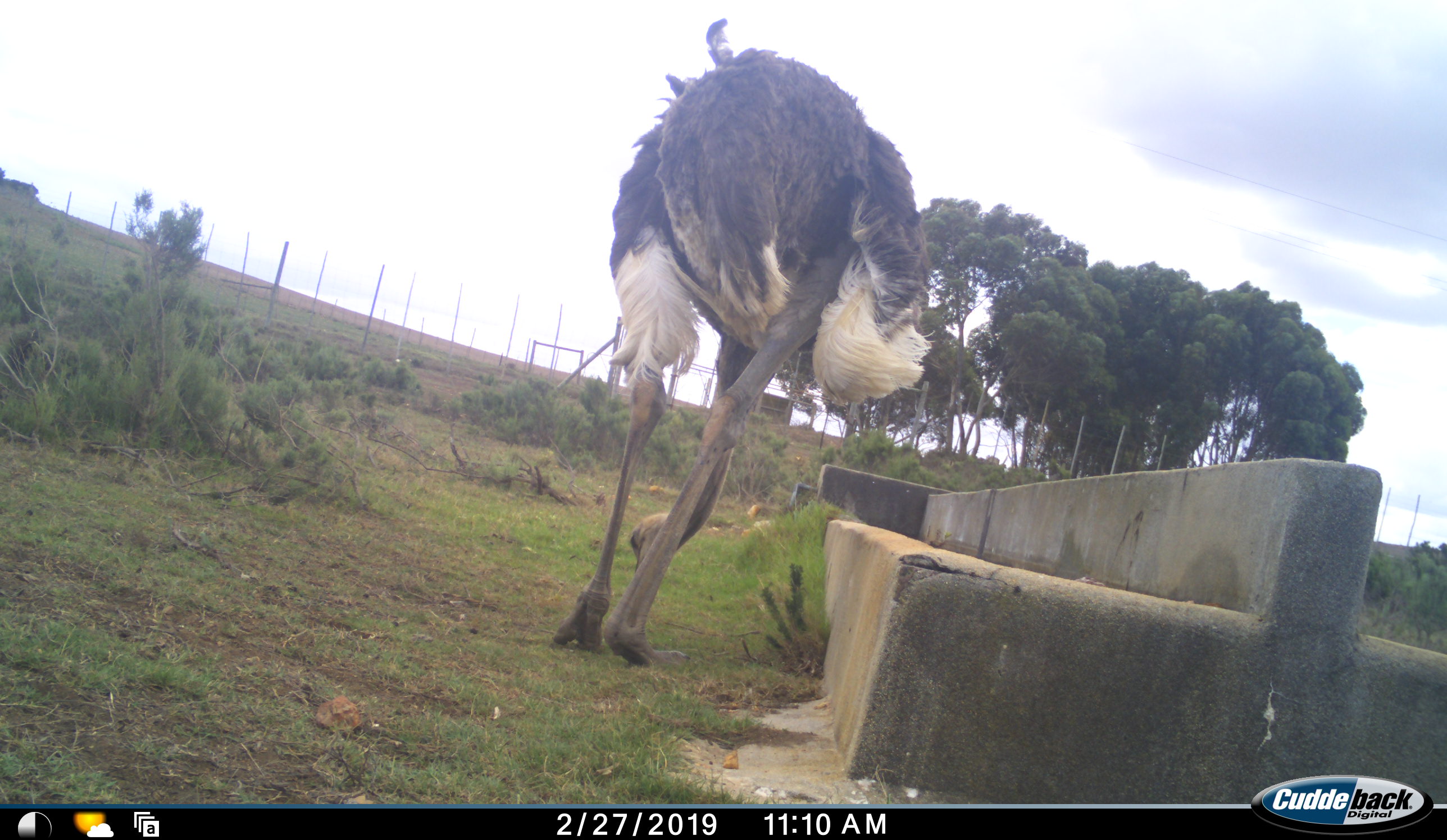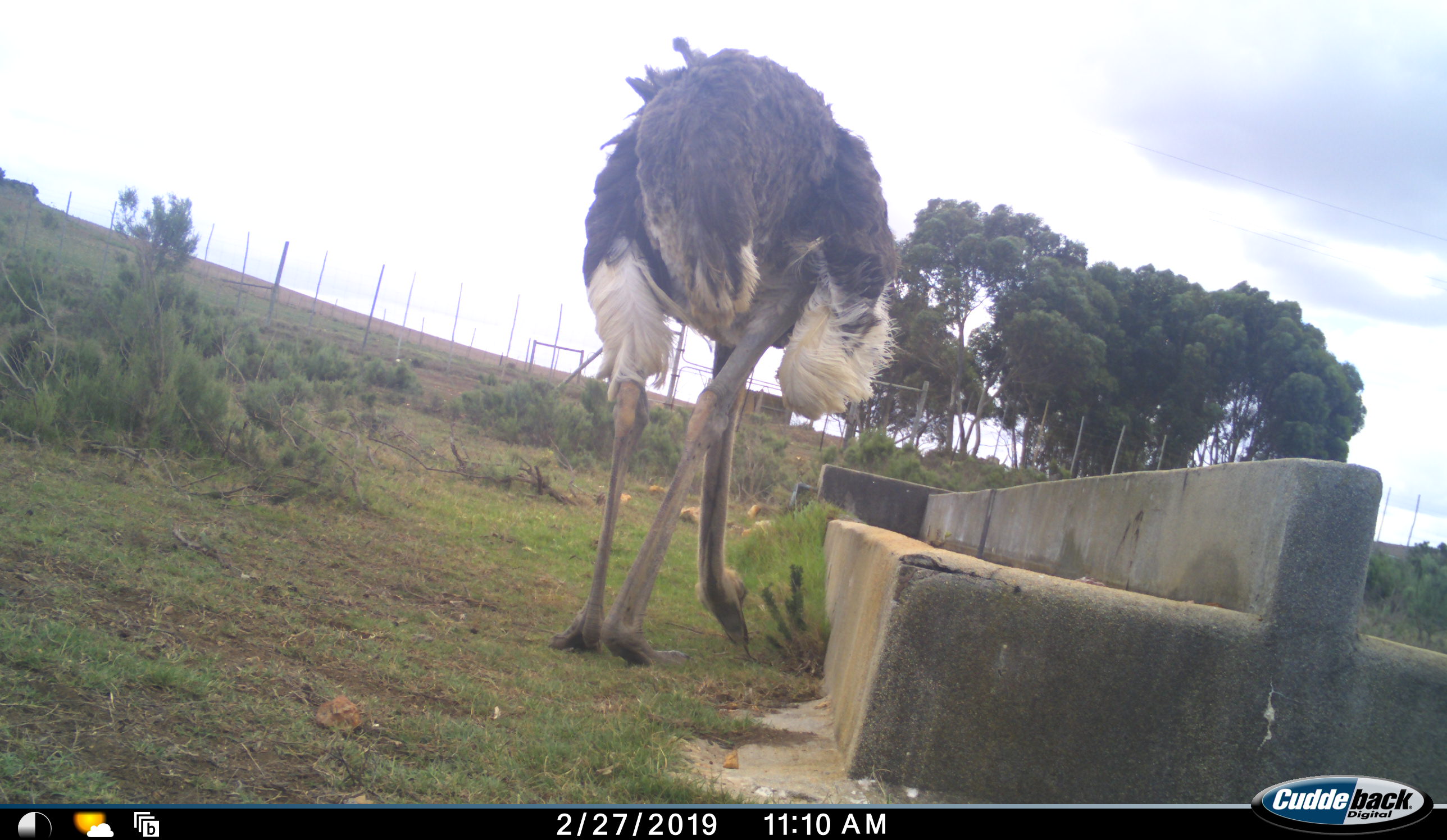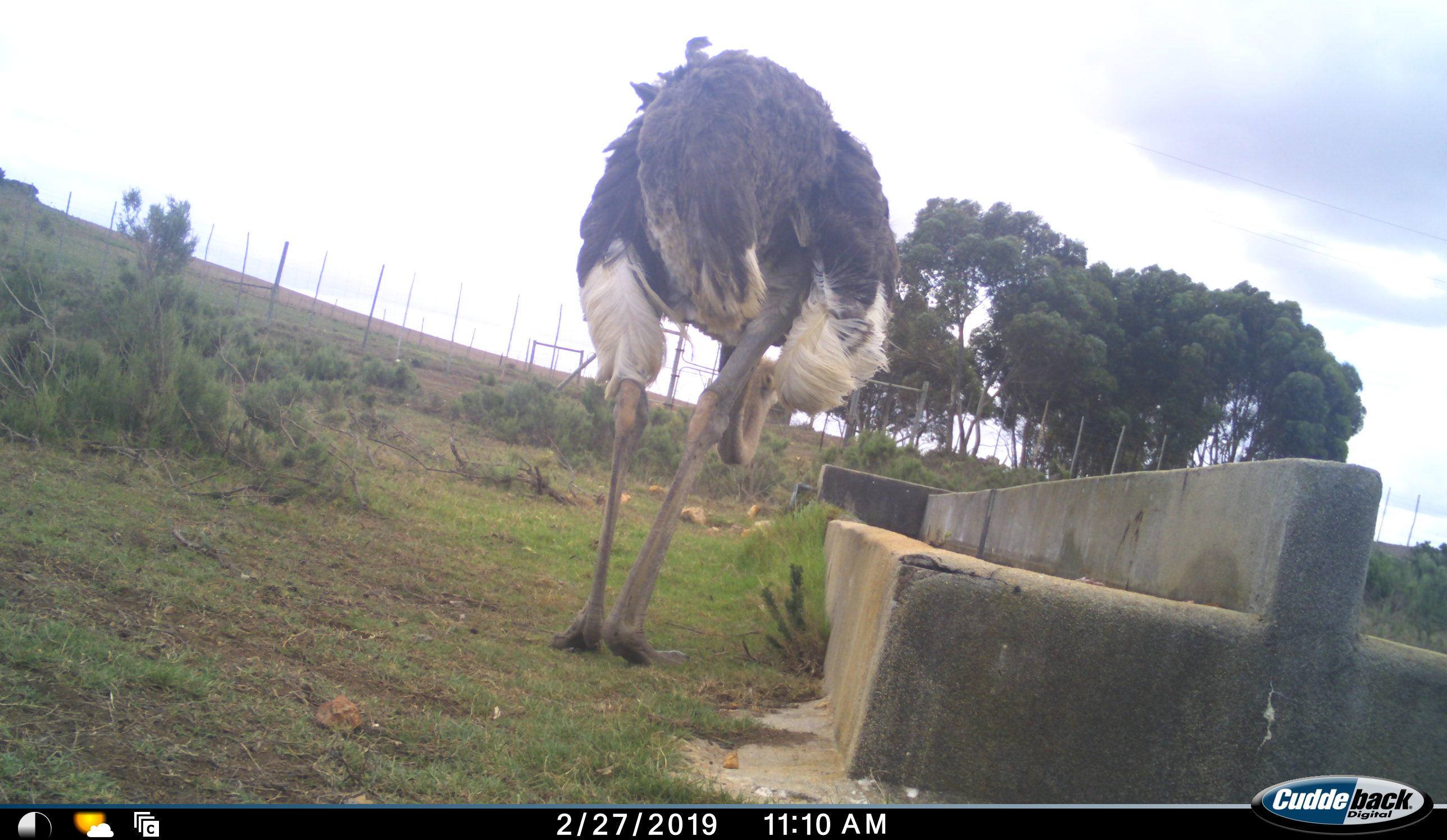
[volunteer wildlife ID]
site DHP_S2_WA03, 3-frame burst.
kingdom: Animalia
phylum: Chordata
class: Aves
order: Struthioniformes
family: Struthionidae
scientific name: Struthionidae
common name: ostrich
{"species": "ostrich (Struthionidae)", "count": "1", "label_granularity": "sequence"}